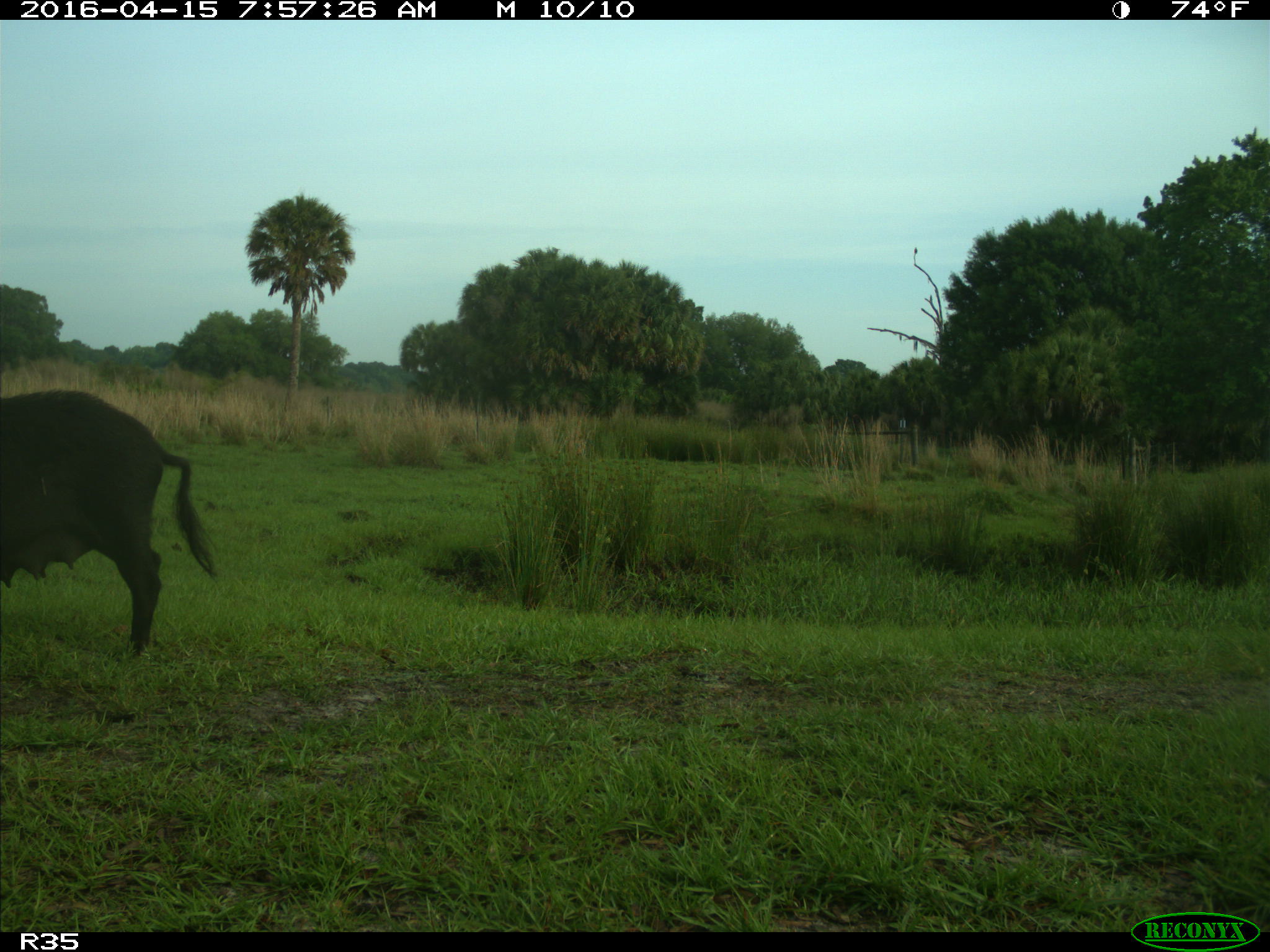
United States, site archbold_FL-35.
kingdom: Animalia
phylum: Chordata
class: Mammalia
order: Artiodactyla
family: Suidae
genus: Sus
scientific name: Sus scrofa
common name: wild boar